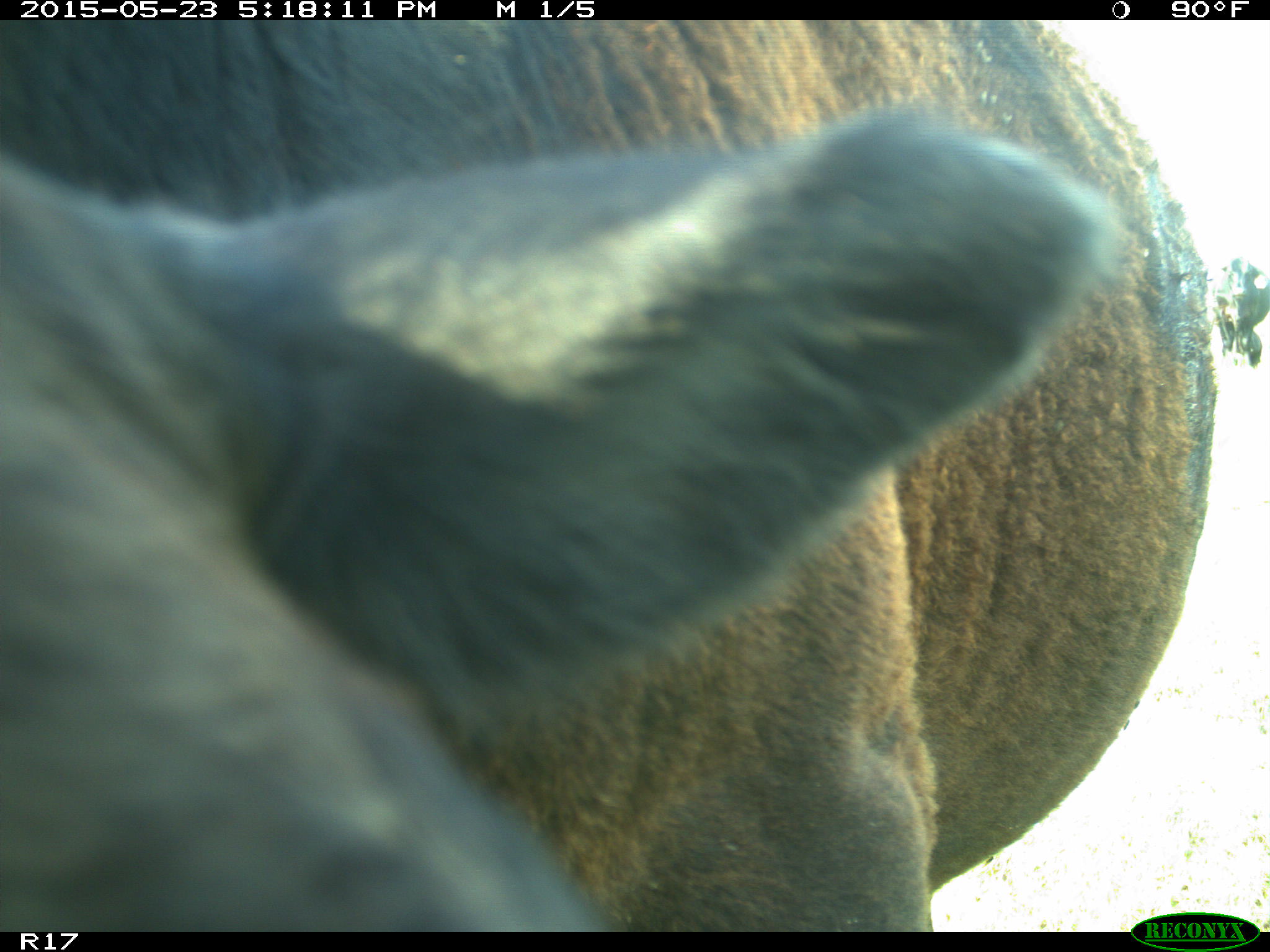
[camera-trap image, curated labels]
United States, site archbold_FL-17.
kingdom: Animalia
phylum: Chordata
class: Mammalia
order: Artiodactyla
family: Bovidae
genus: Bos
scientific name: Bos taurus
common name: domestic cow